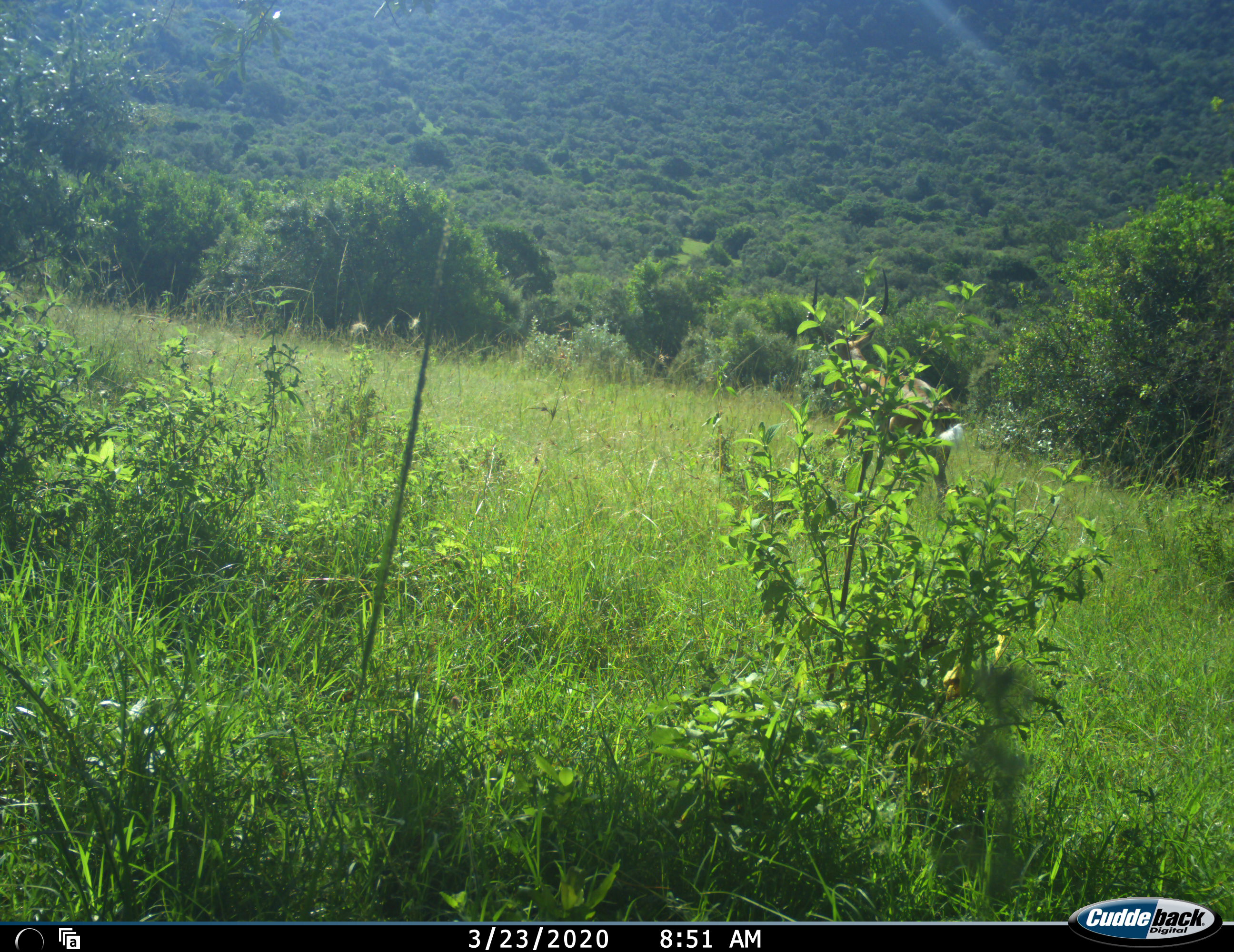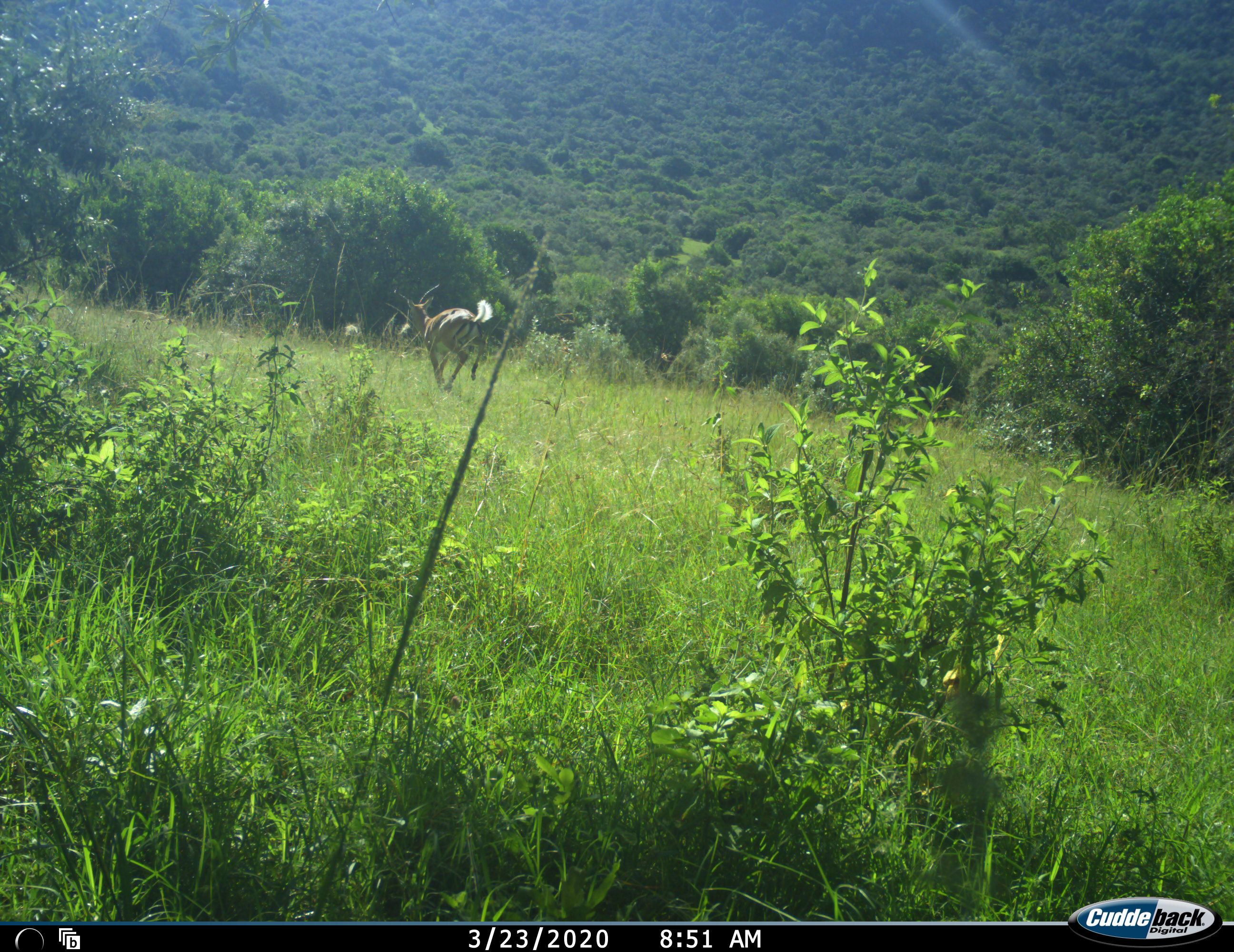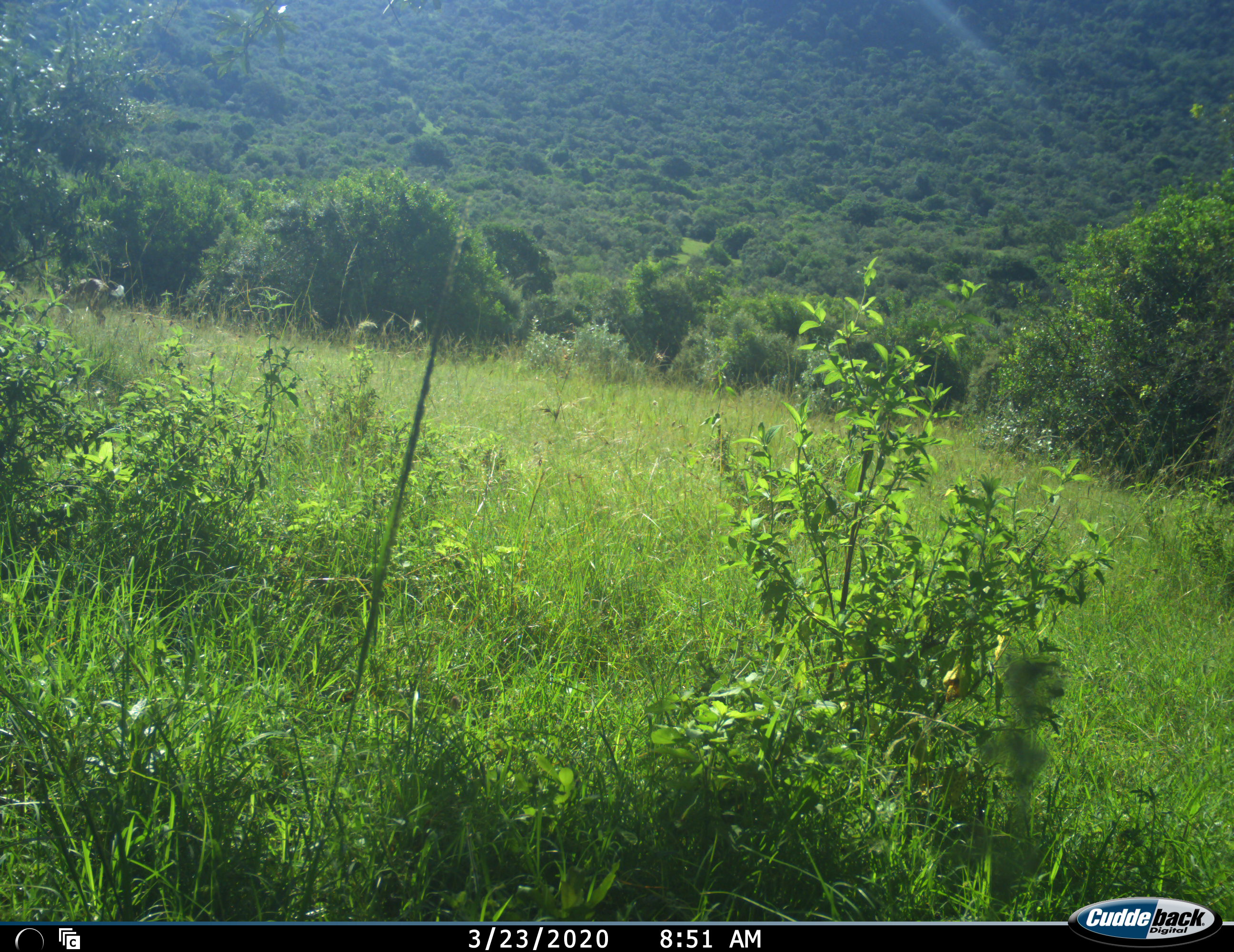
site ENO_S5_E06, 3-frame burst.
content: unidentified animal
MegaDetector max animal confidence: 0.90